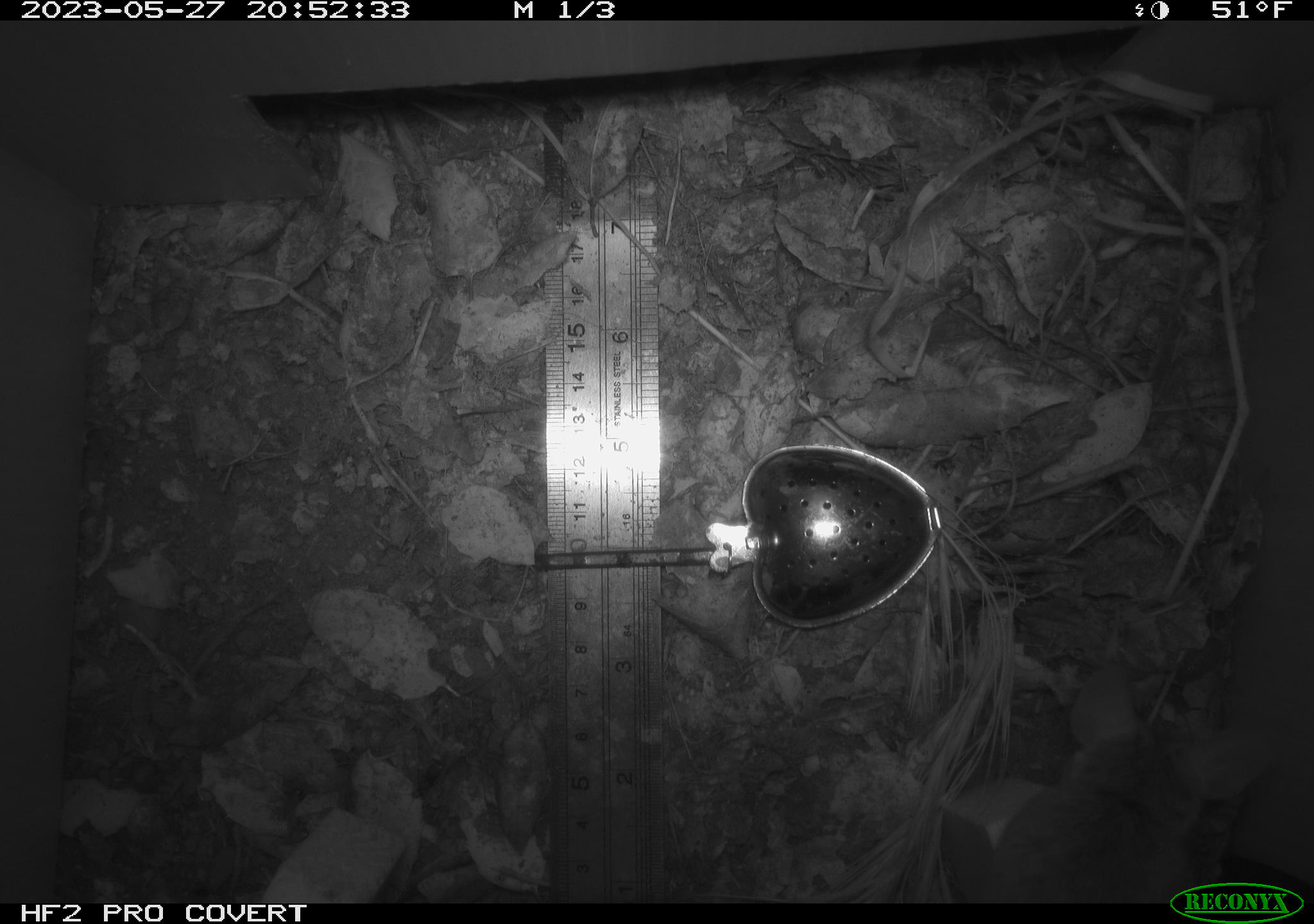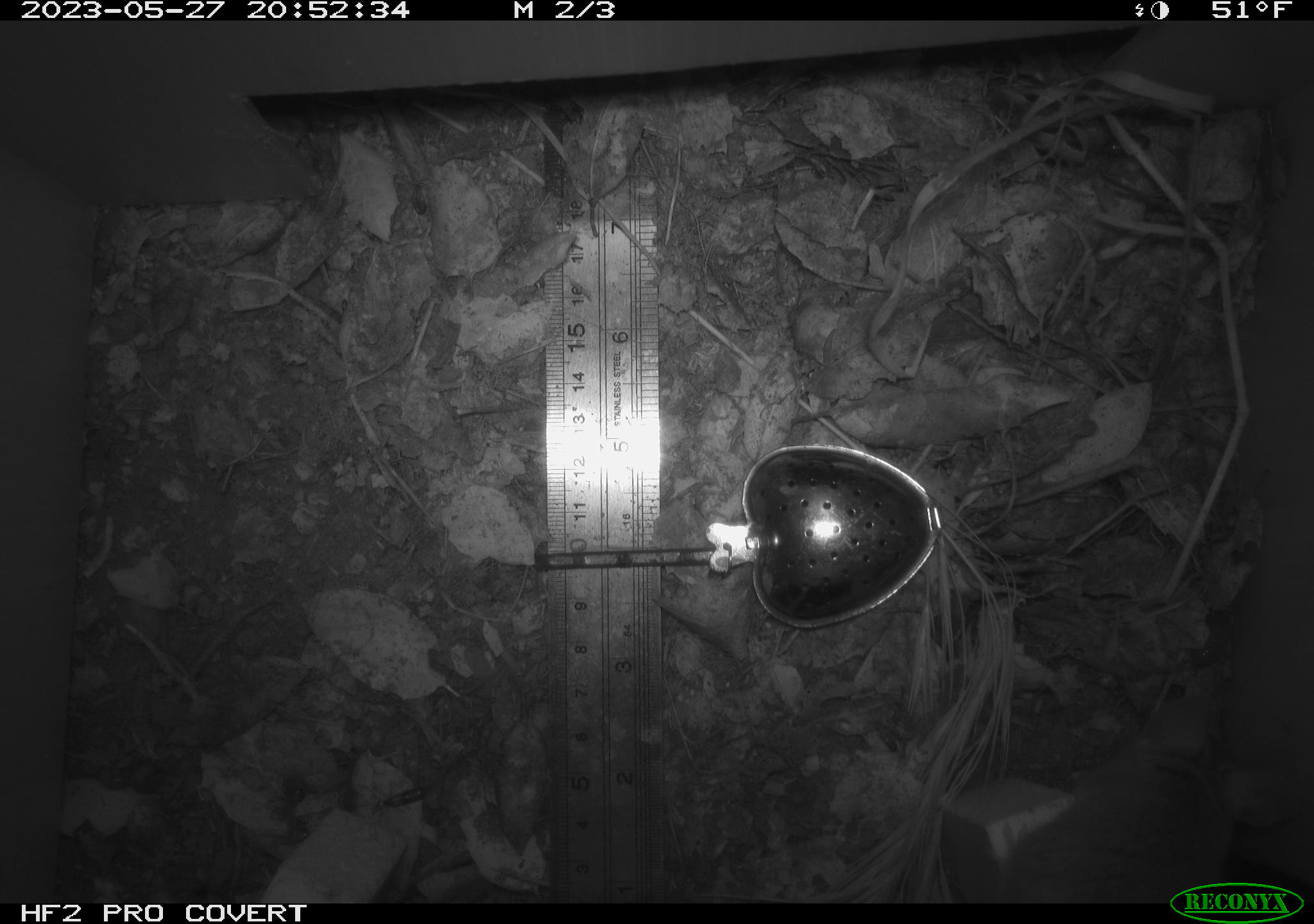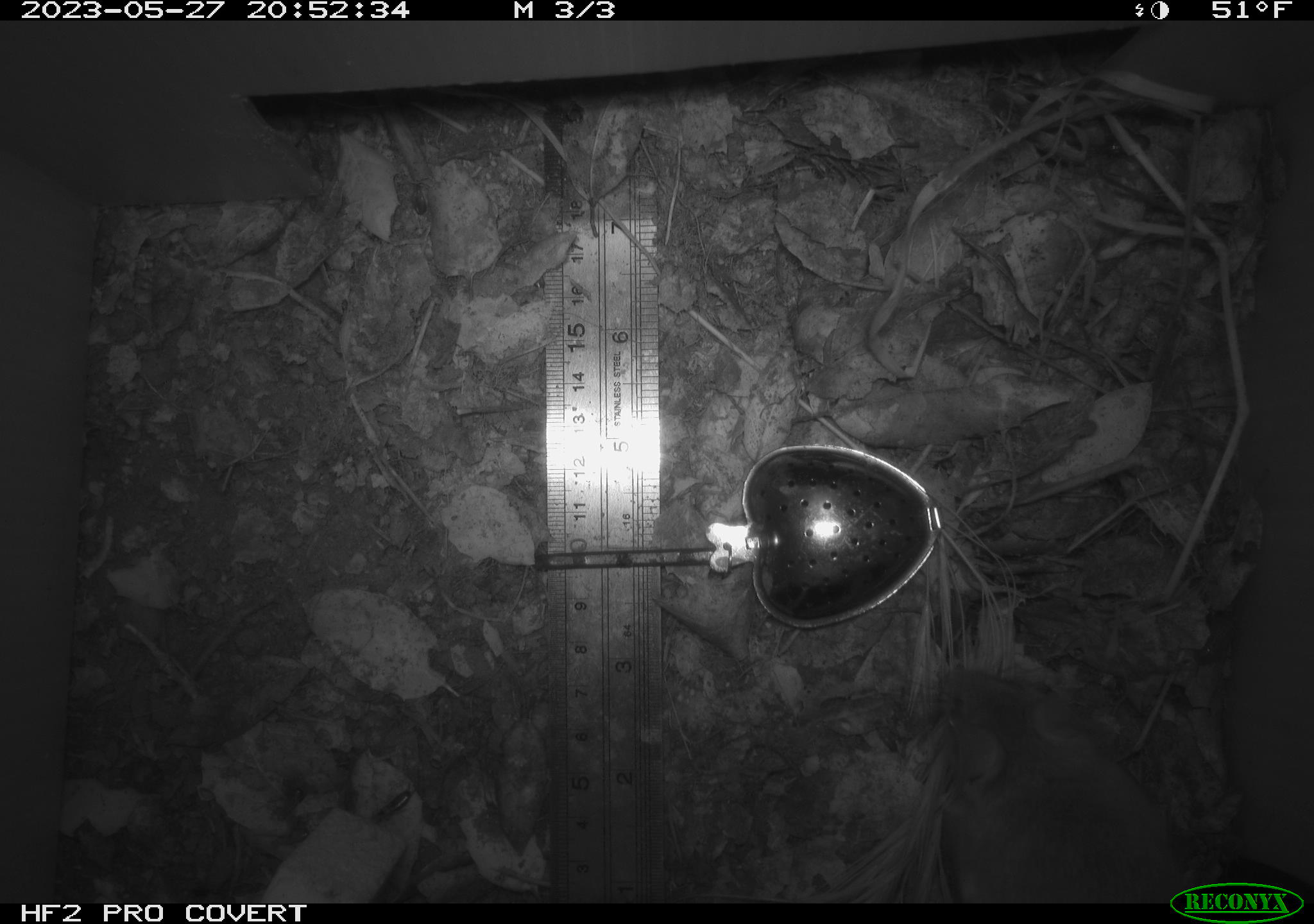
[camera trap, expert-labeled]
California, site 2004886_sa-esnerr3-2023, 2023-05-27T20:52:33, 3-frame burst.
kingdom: Animalia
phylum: Chordata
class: Mammalia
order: Rodentia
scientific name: Rodentia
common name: mouse species